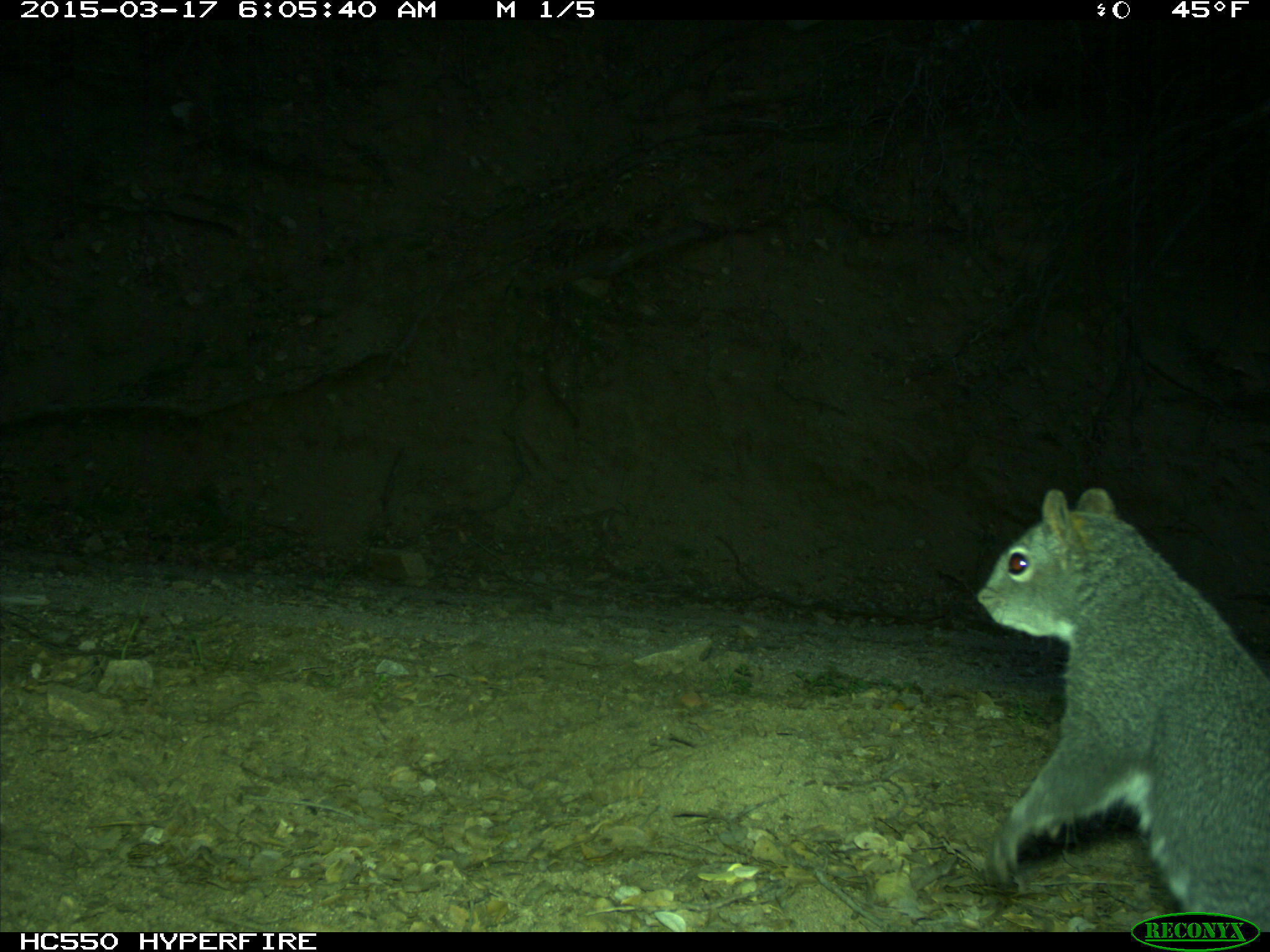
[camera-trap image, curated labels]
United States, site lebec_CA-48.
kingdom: Animalia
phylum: Chordata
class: Mammalia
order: Rodentia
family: Sciuridae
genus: Sciurus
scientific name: Sciurus carolinensis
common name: eastern gray squirrel